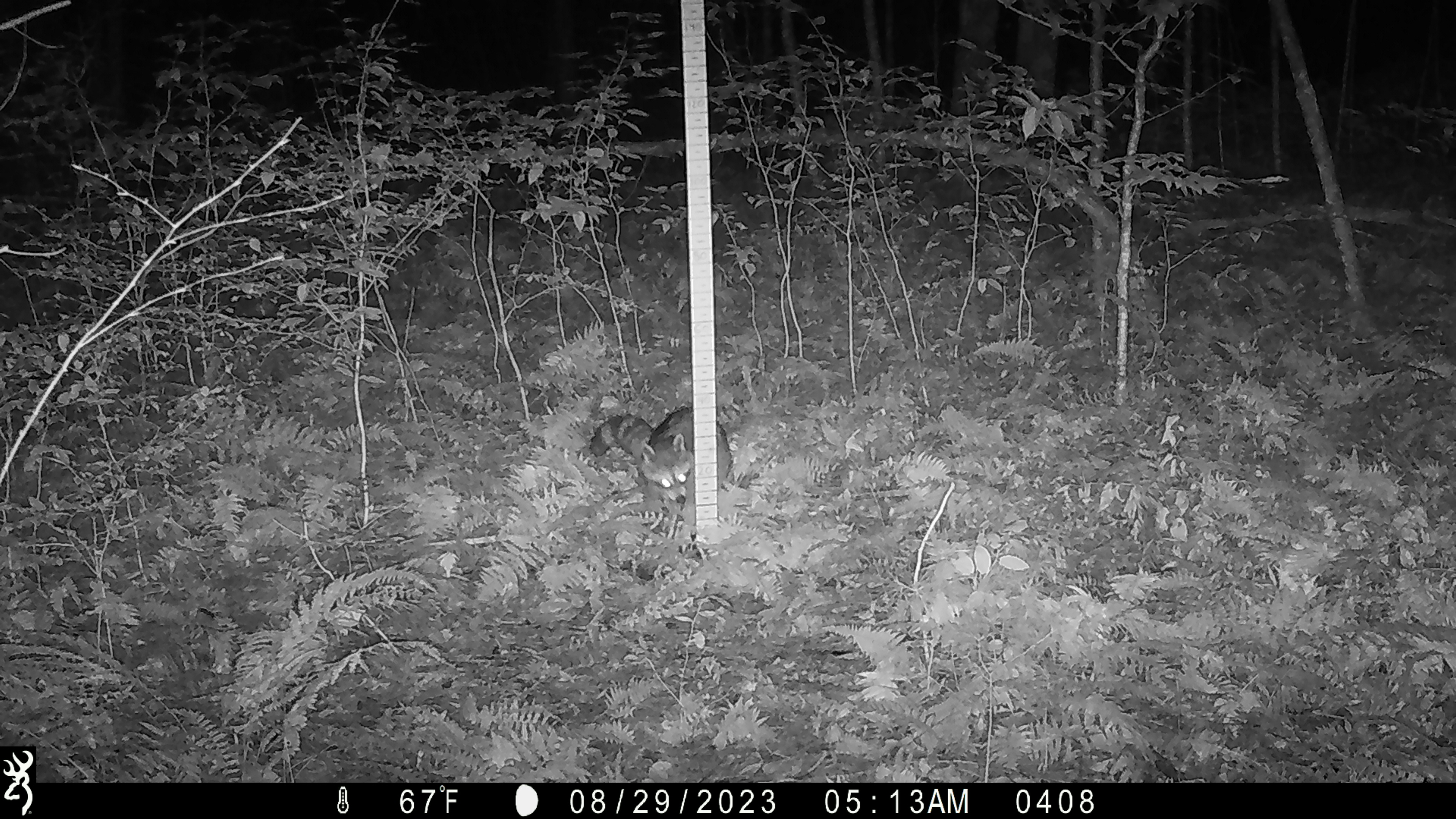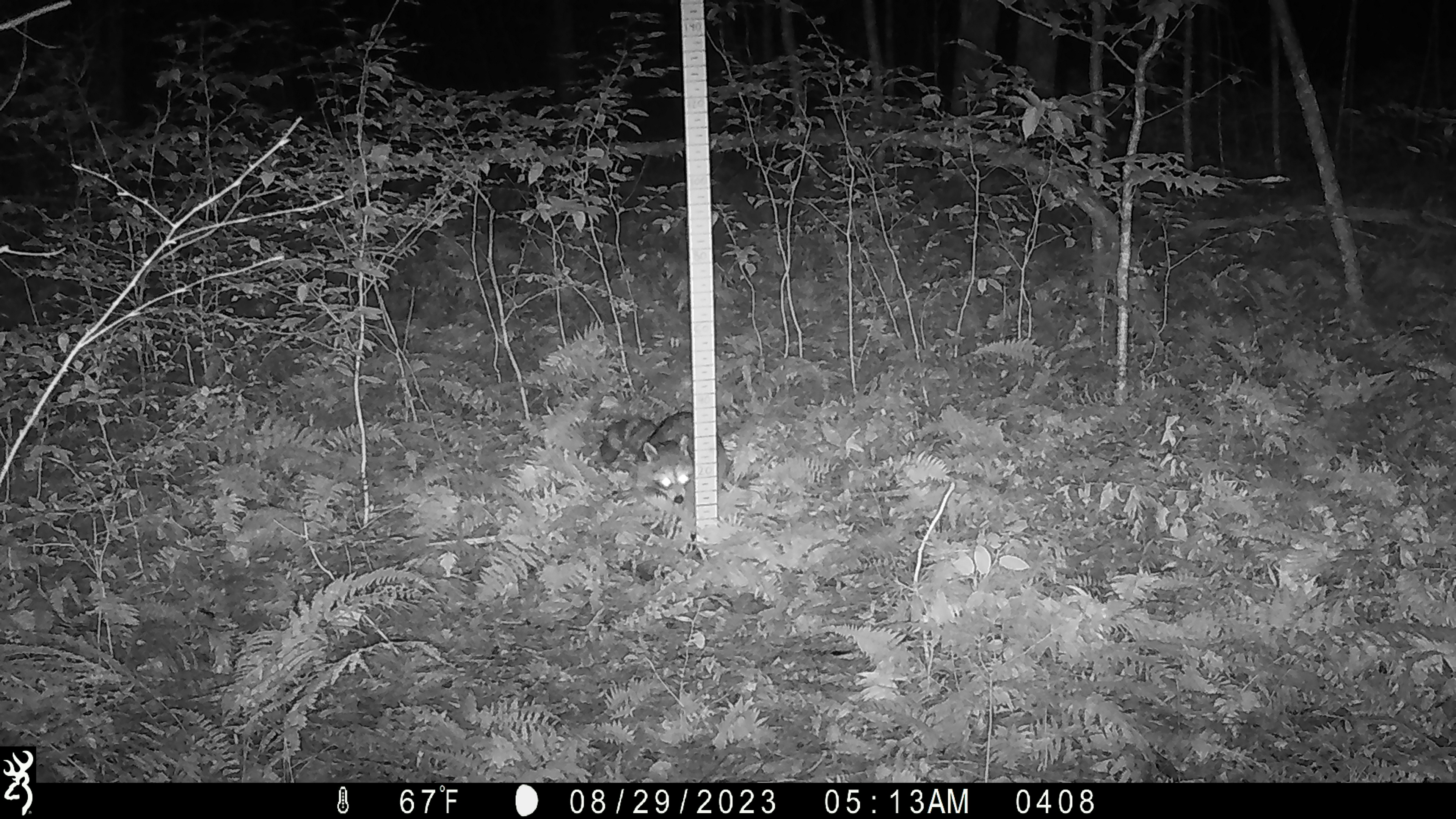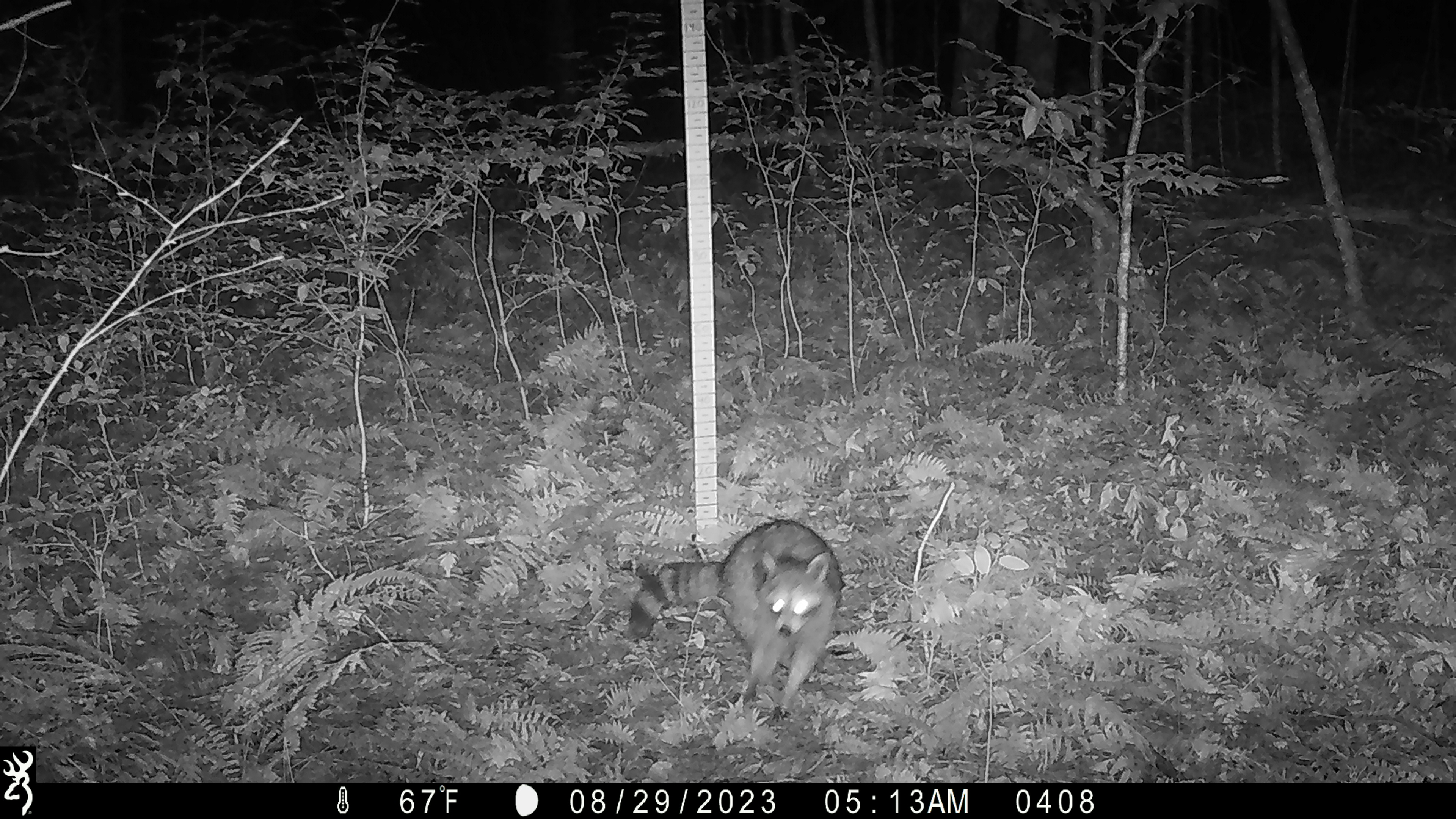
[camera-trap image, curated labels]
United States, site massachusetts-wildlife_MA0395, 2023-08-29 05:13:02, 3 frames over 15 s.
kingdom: Animalia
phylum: Chordata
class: Mammalia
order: Carnivora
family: Procyonidae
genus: Procyon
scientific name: Procyon lotor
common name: raccoon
Raccoon (Procyon lotor).